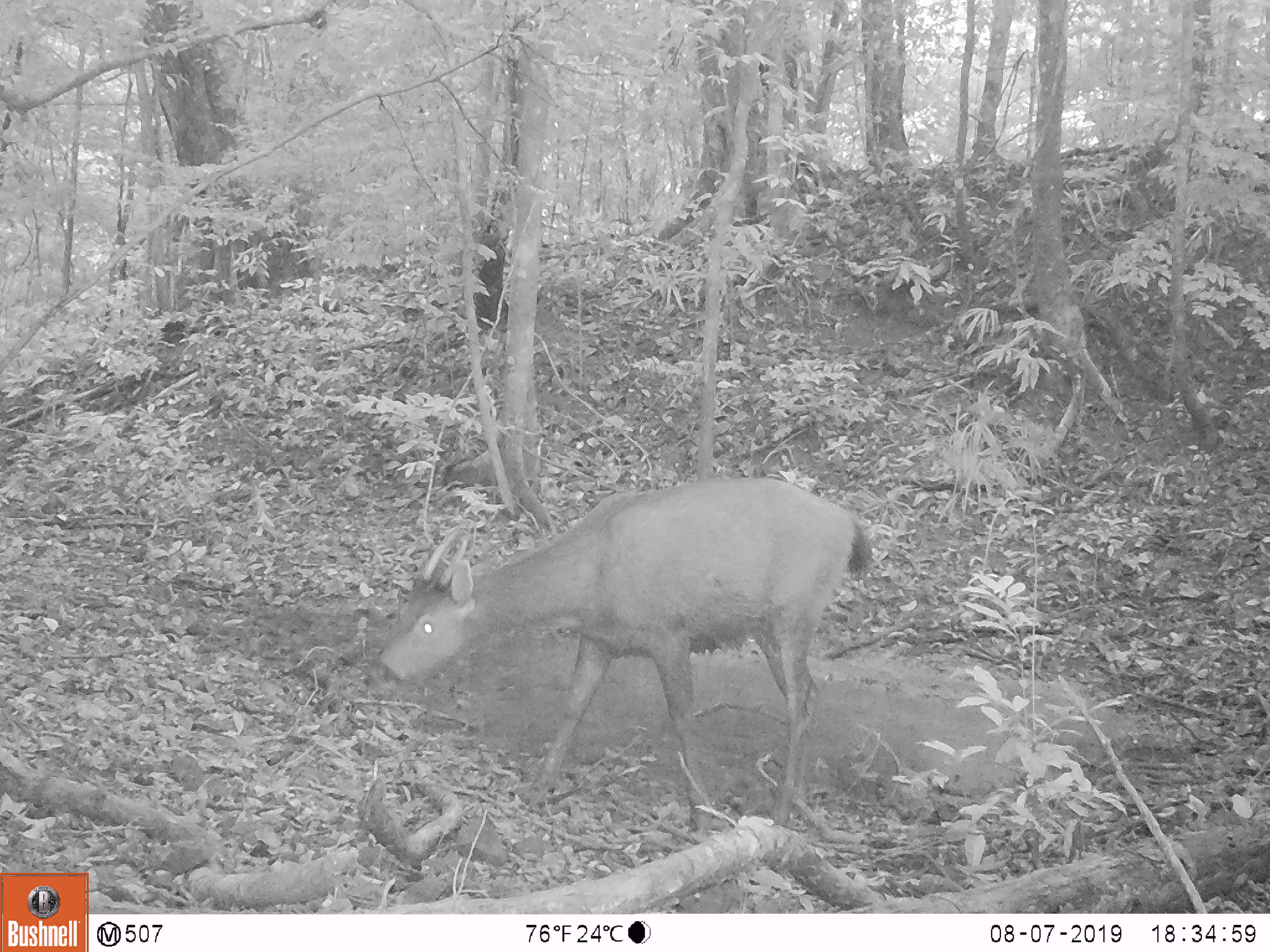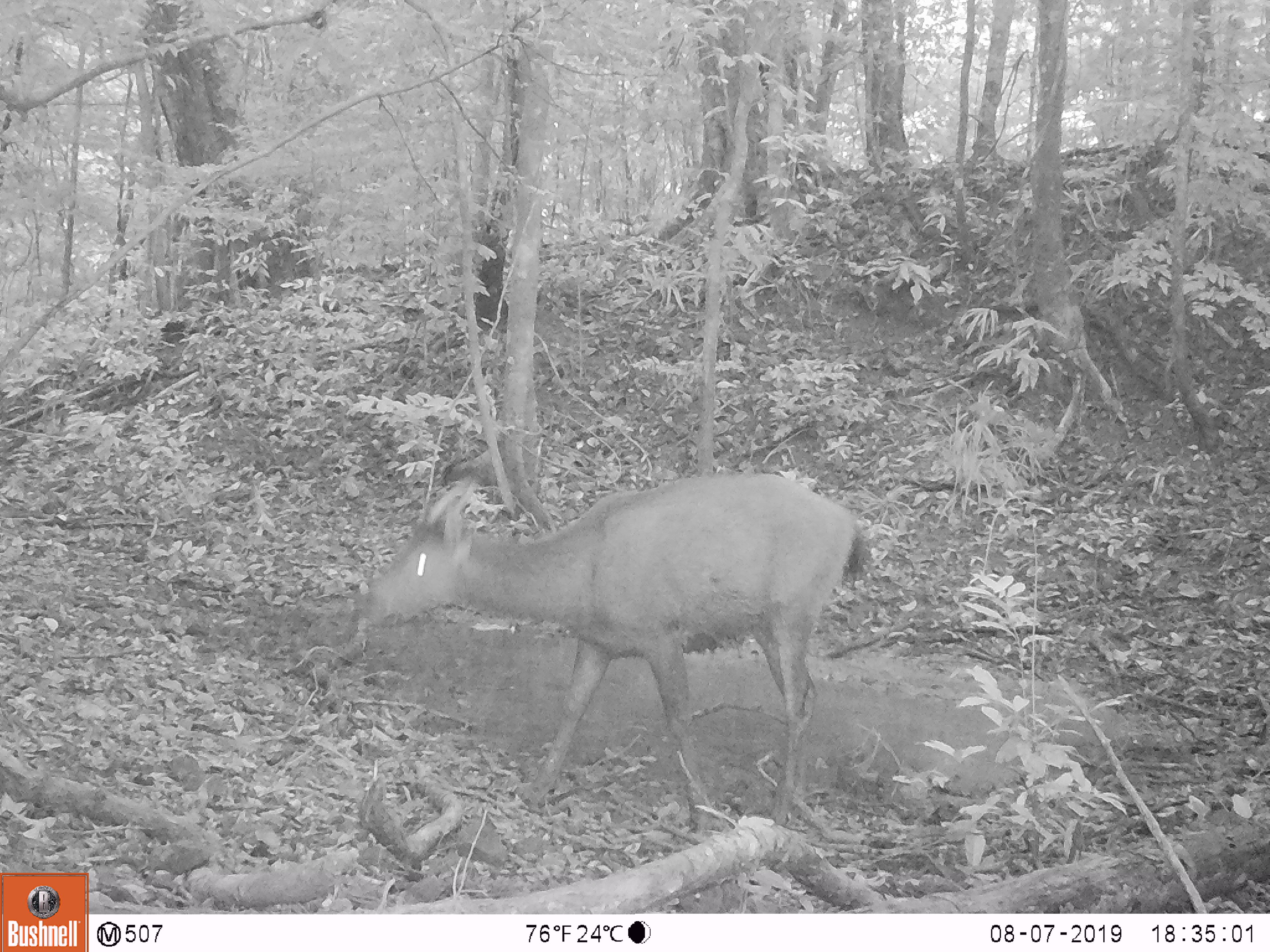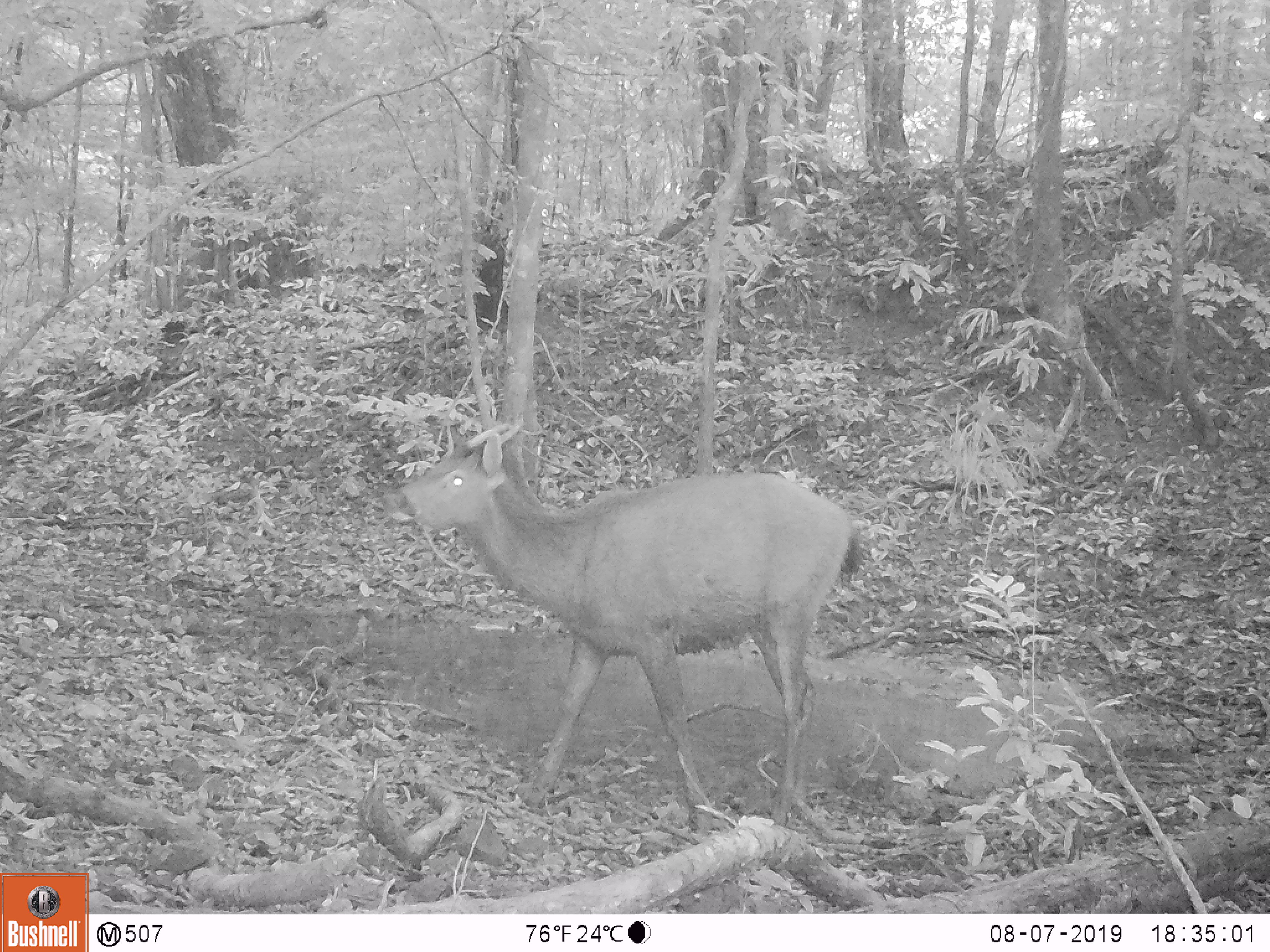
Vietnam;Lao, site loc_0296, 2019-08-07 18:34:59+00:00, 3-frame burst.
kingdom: Animalia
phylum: Chordata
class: Mammalia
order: Artiodactyla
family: Cervidae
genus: Rusa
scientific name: Rusa unicolor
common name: sambar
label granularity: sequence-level